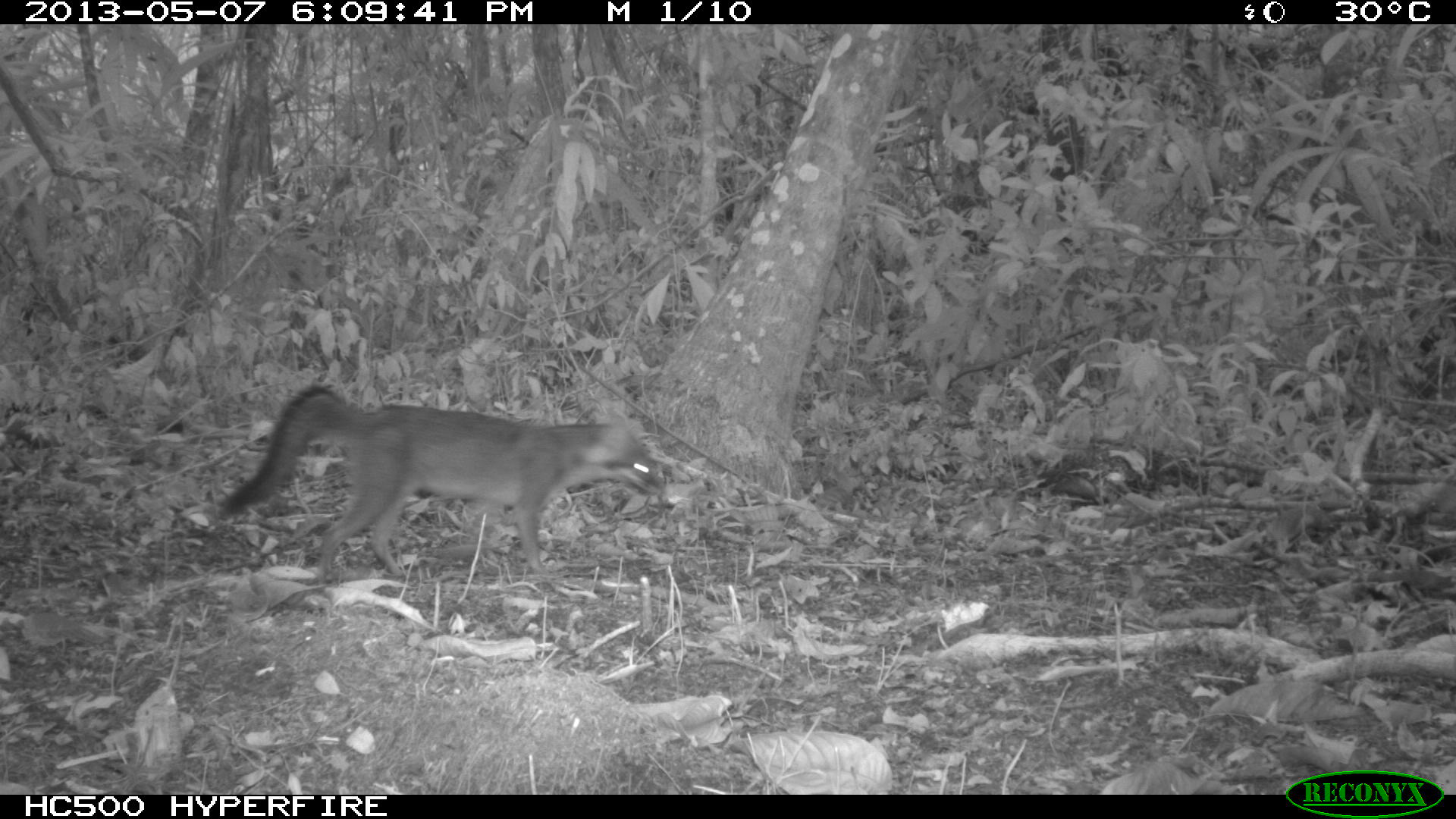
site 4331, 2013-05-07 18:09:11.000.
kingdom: Animalia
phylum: Chordata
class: Mammalia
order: Carnivora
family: Canidae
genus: Urocyon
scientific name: Urocyon cinereoargenteus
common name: gray fox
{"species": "Urocyon cinereoargenteus (gray fox)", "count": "1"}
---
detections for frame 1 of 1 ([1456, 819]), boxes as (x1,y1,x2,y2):
urocyon cinereoargenteus: (218,386,661,583)